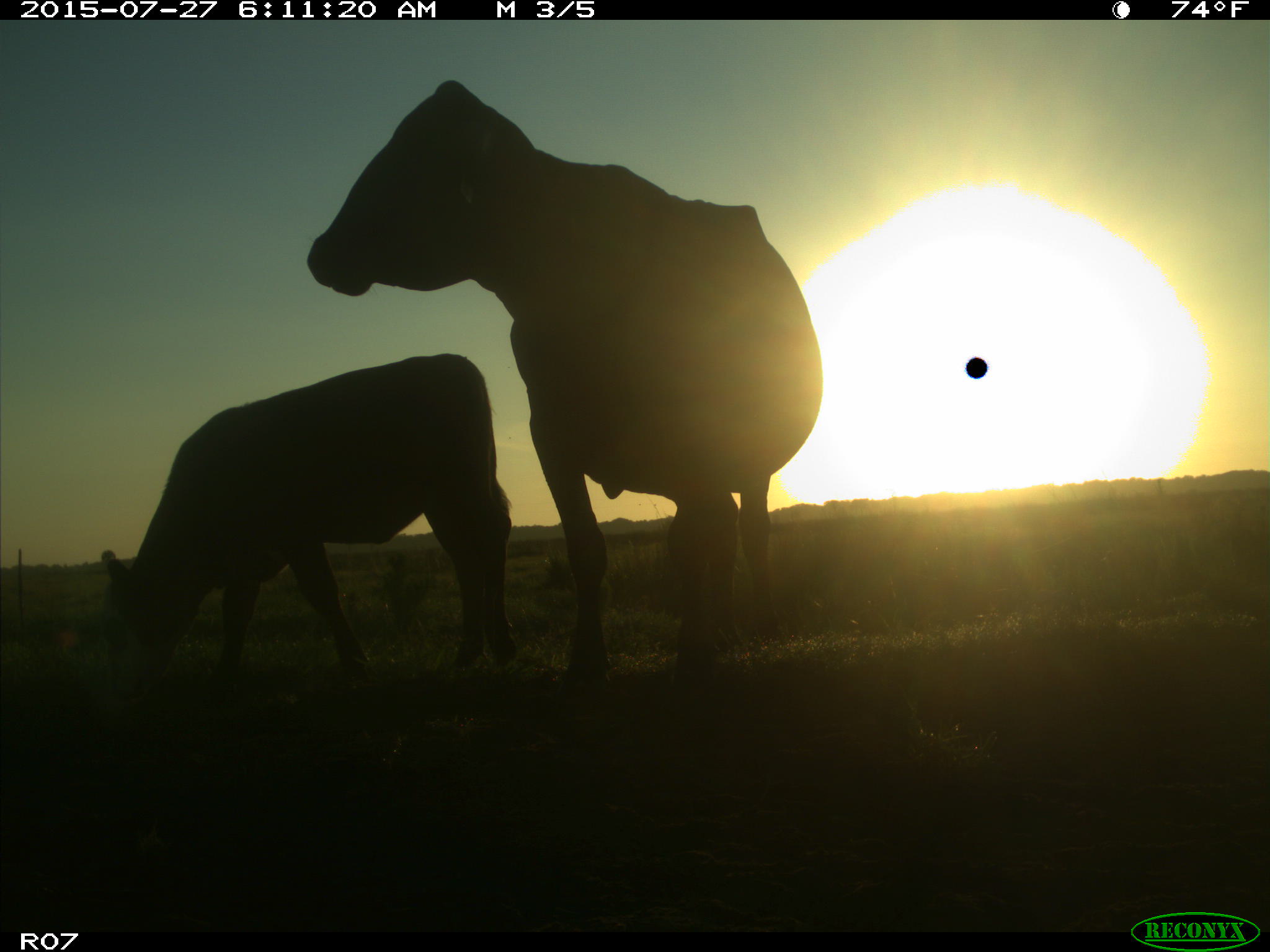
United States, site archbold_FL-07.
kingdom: Animalia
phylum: Chordata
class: Mammalia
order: Artiodactyla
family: Bovidae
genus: Bos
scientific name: Bos taurus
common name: domestic cow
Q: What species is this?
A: Bos taurus (domestic cow).